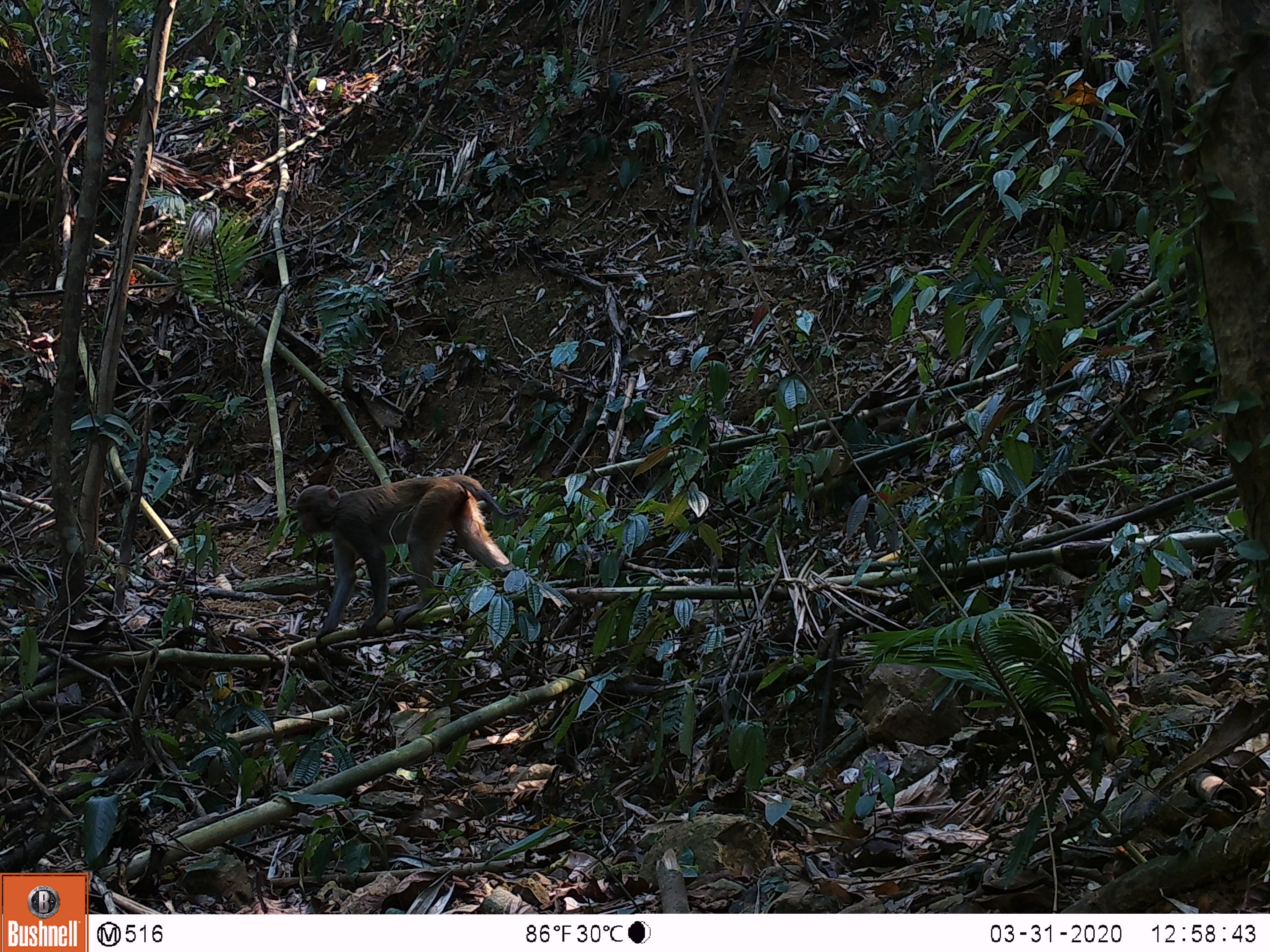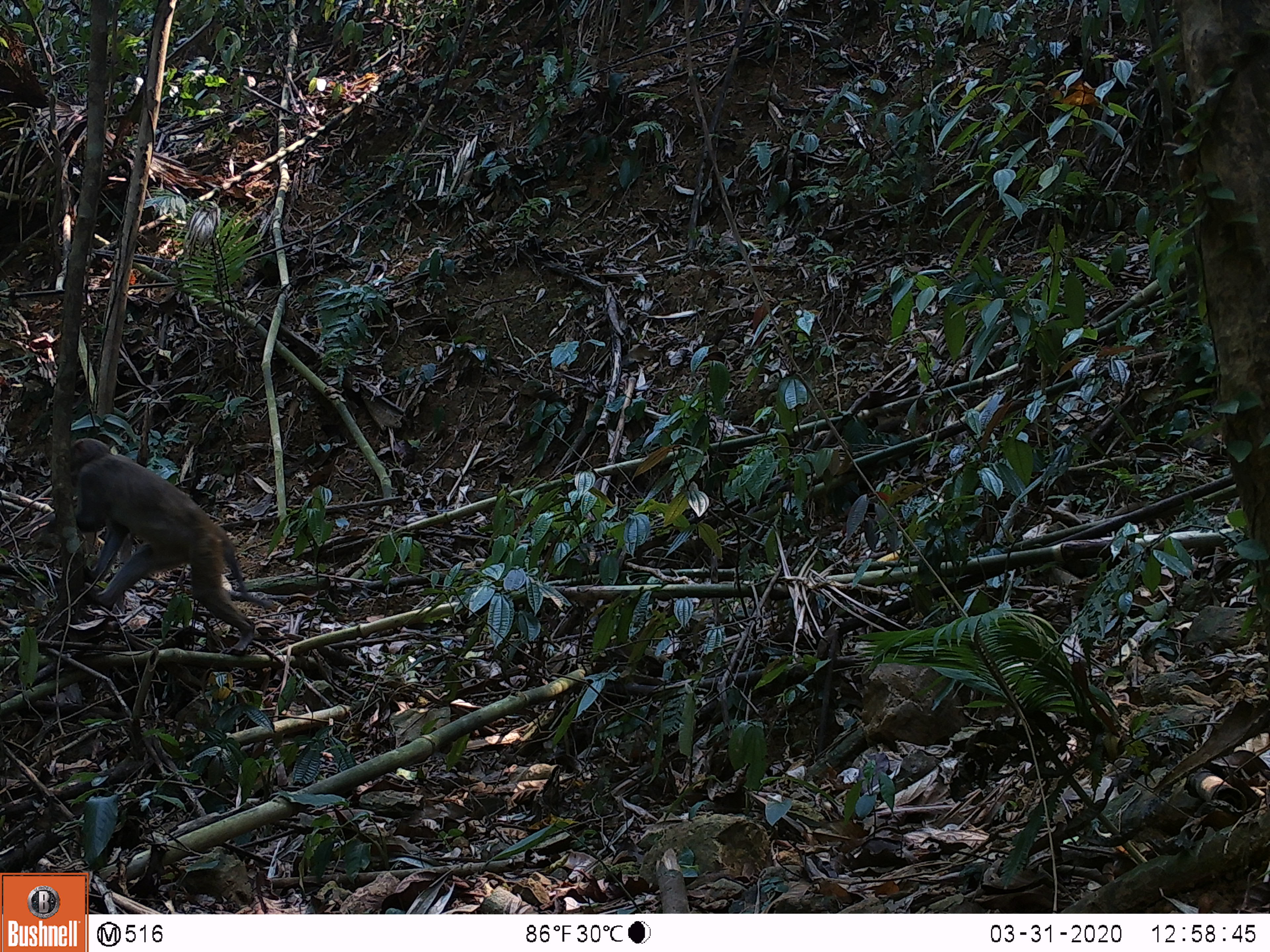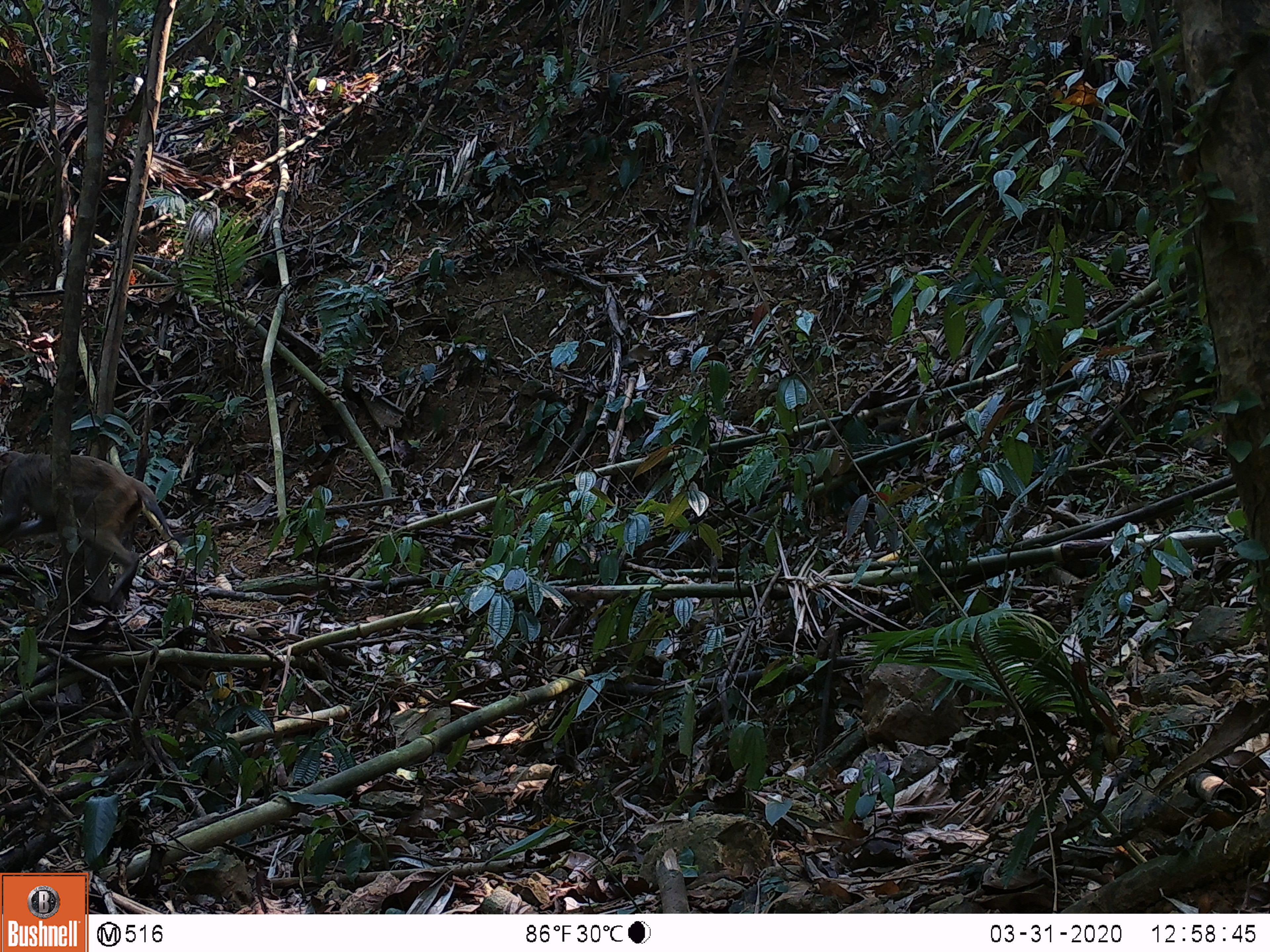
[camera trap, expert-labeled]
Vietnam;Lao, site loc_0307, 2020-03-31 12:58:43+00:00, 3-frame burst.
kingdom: Animalia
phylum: Chordata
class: Mammalia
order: Primates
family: Cercopithecidae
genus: Macaca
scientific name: Macaca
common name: macaques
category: assam or rhesus macaque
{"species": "assam or rhesus macaque (macaques) (Macaca)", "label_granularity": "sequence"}